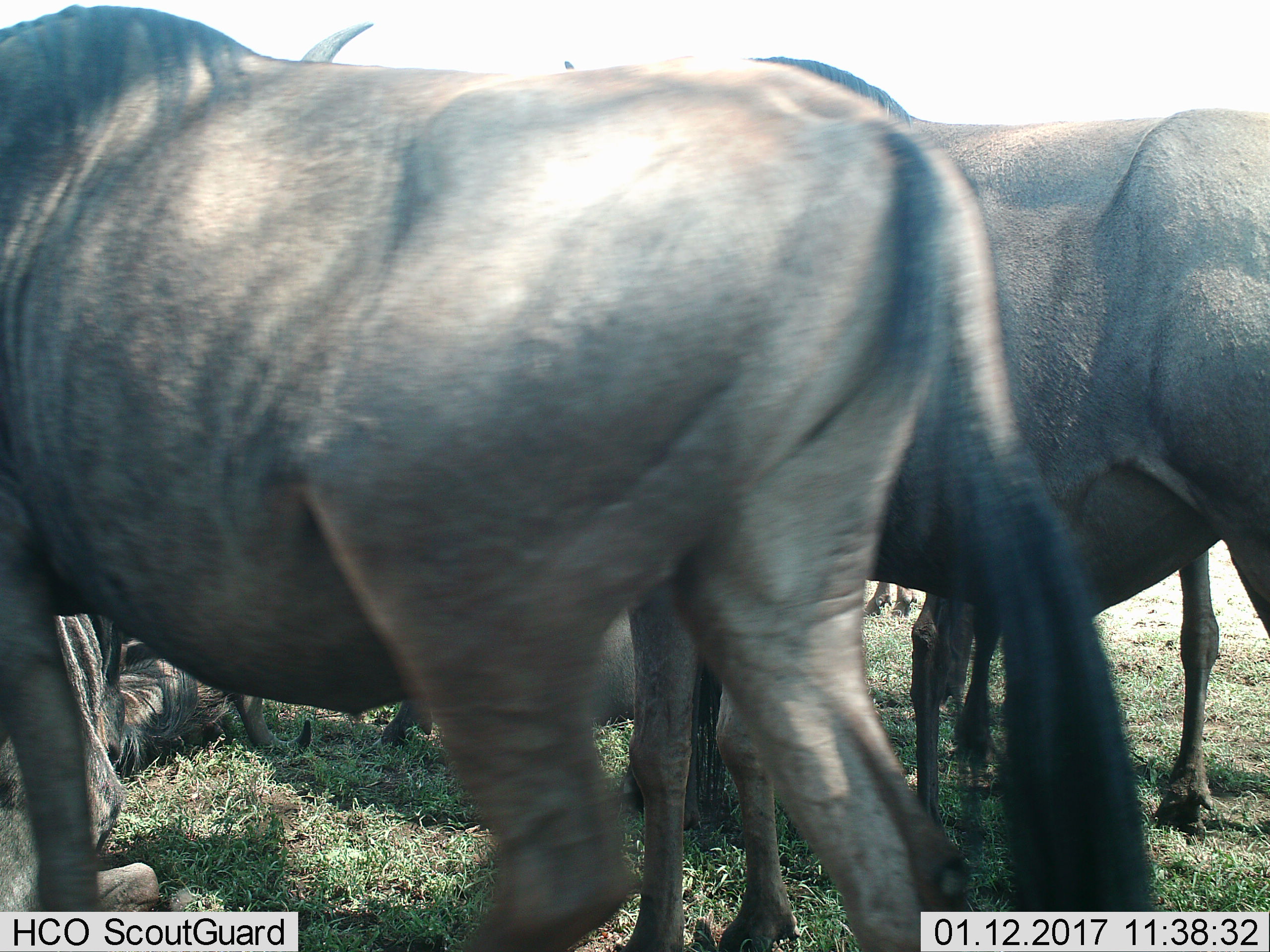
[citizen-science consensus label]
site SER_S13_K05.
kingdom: Animalia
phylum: Chordata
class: Mammalia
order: Artiodactyla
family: Bovidae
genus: Connochaetes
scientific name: Connochaetes taurinus taurinus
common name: blue wildebeest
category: wildebeestblue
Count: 5.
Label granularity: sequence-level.